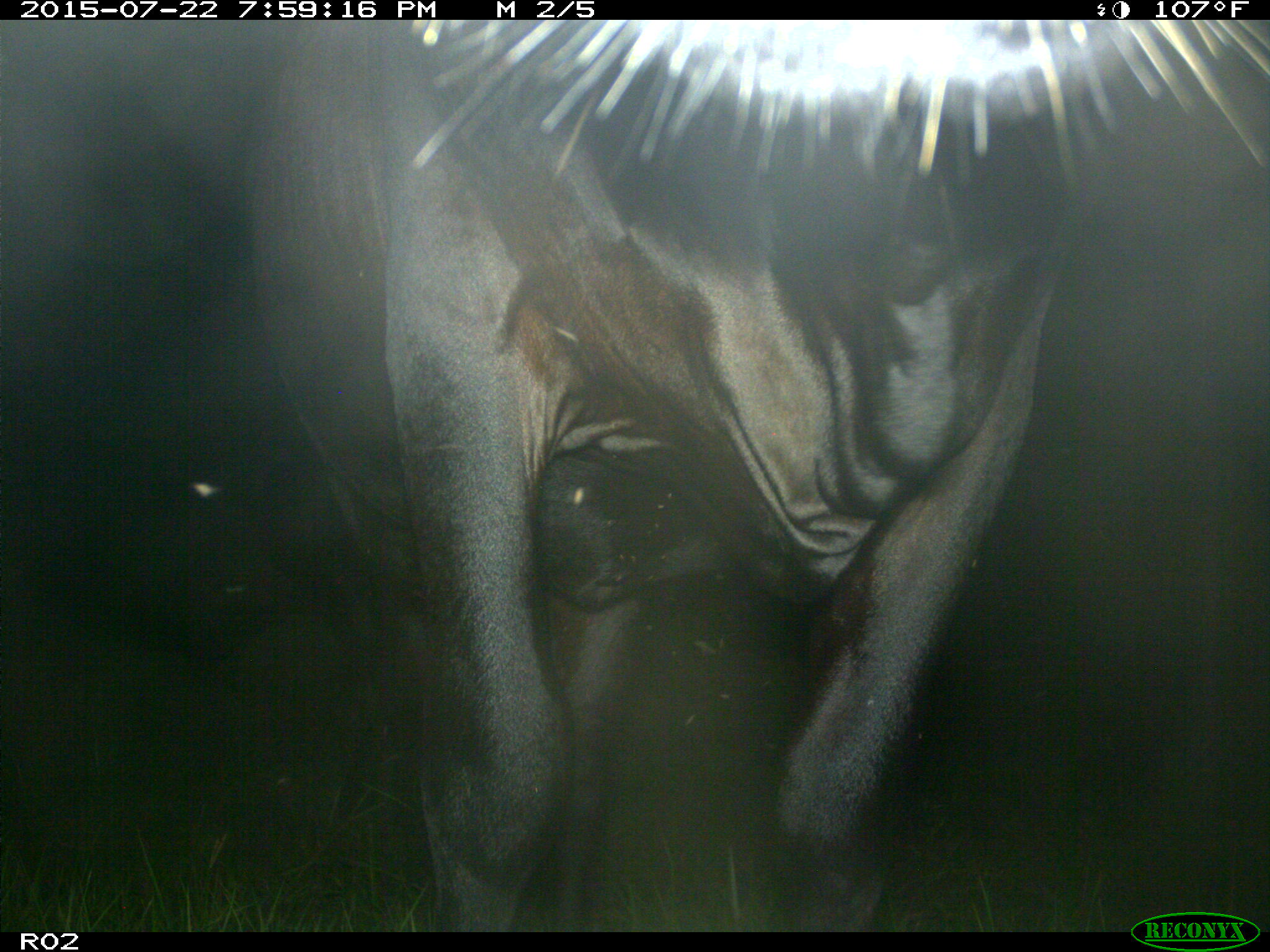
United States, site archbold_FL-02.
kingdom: Animalia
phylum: Chordata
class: Mammalia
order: Artiodactyla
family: Bovidae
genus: Bos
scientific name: Bos taurus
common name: domestic cow